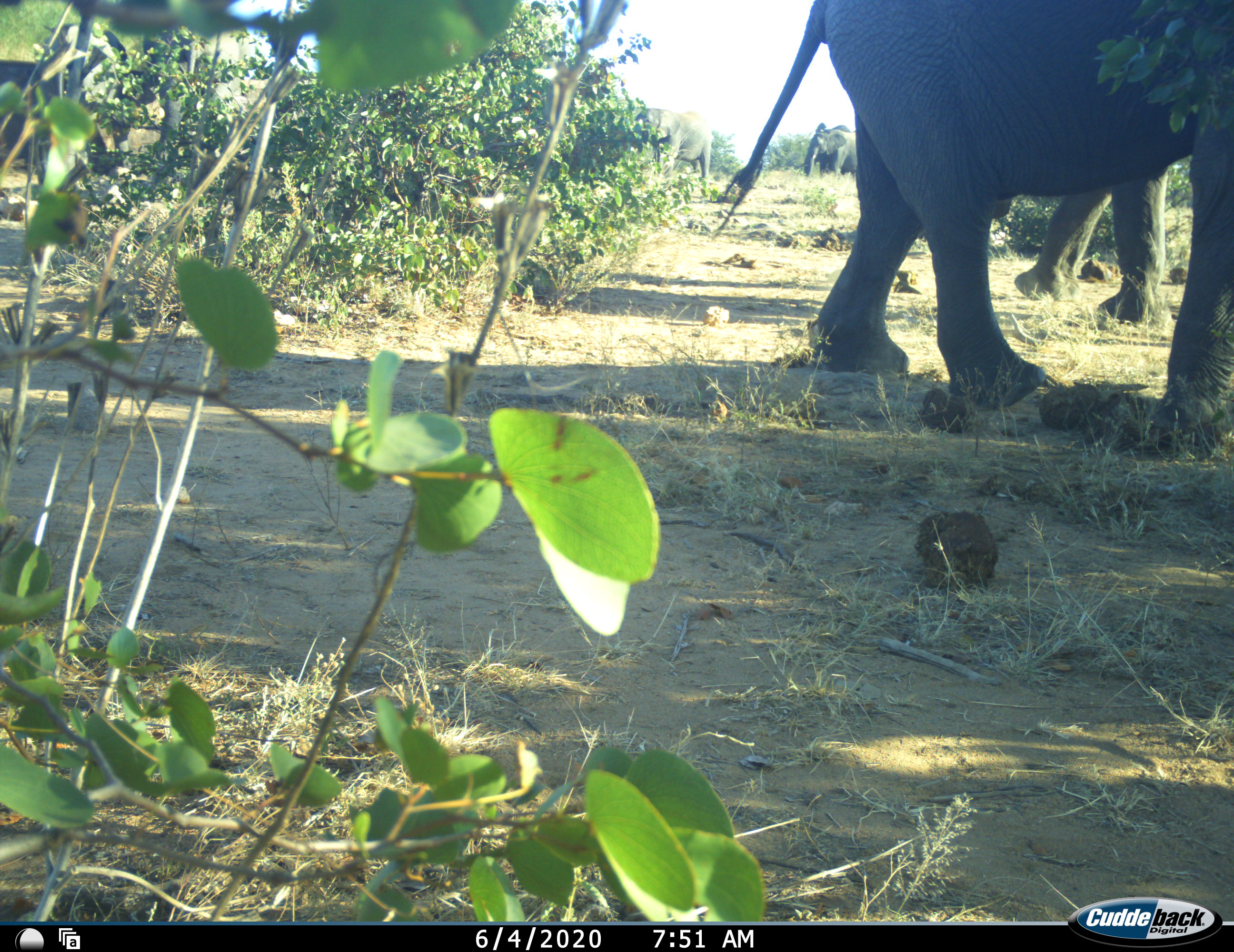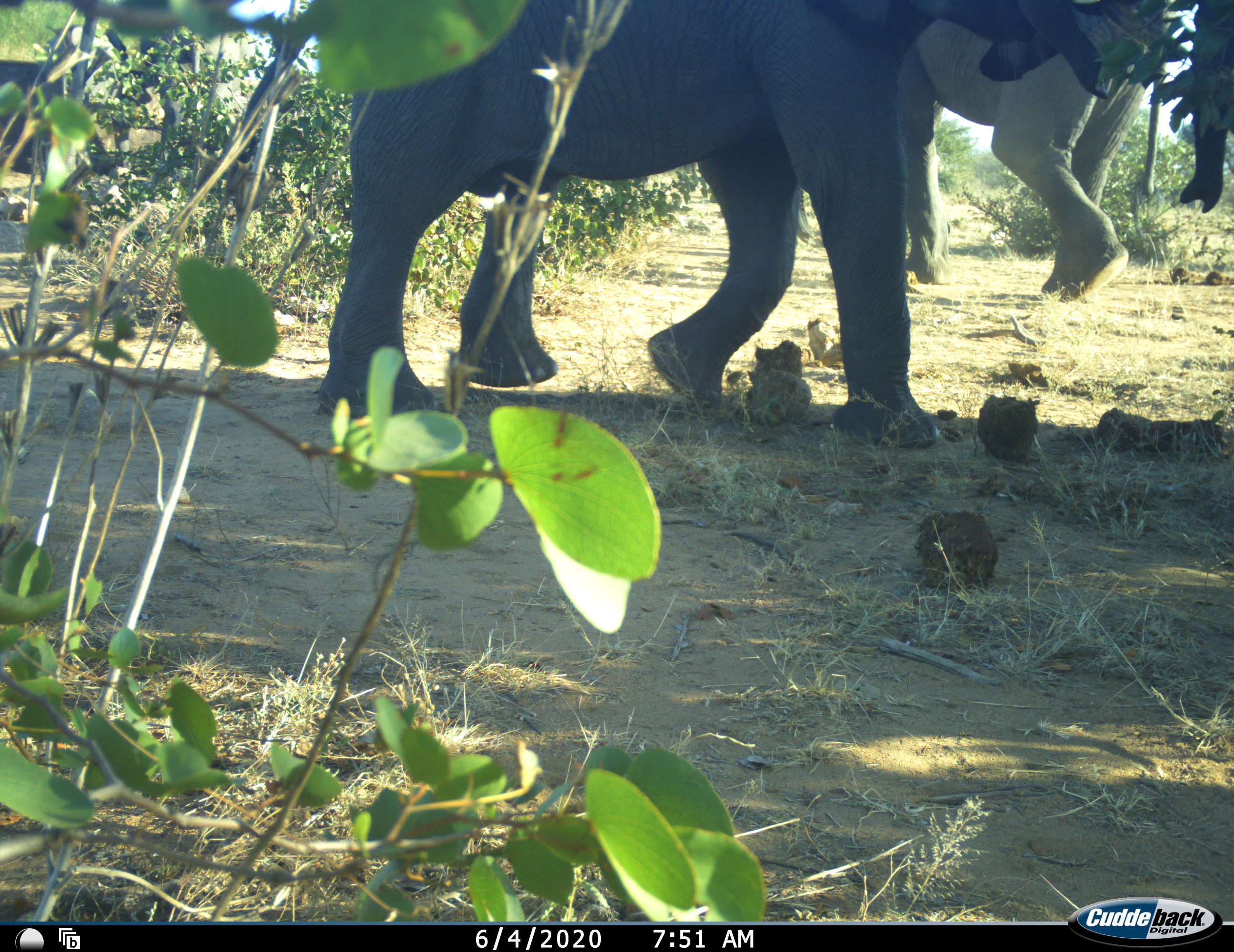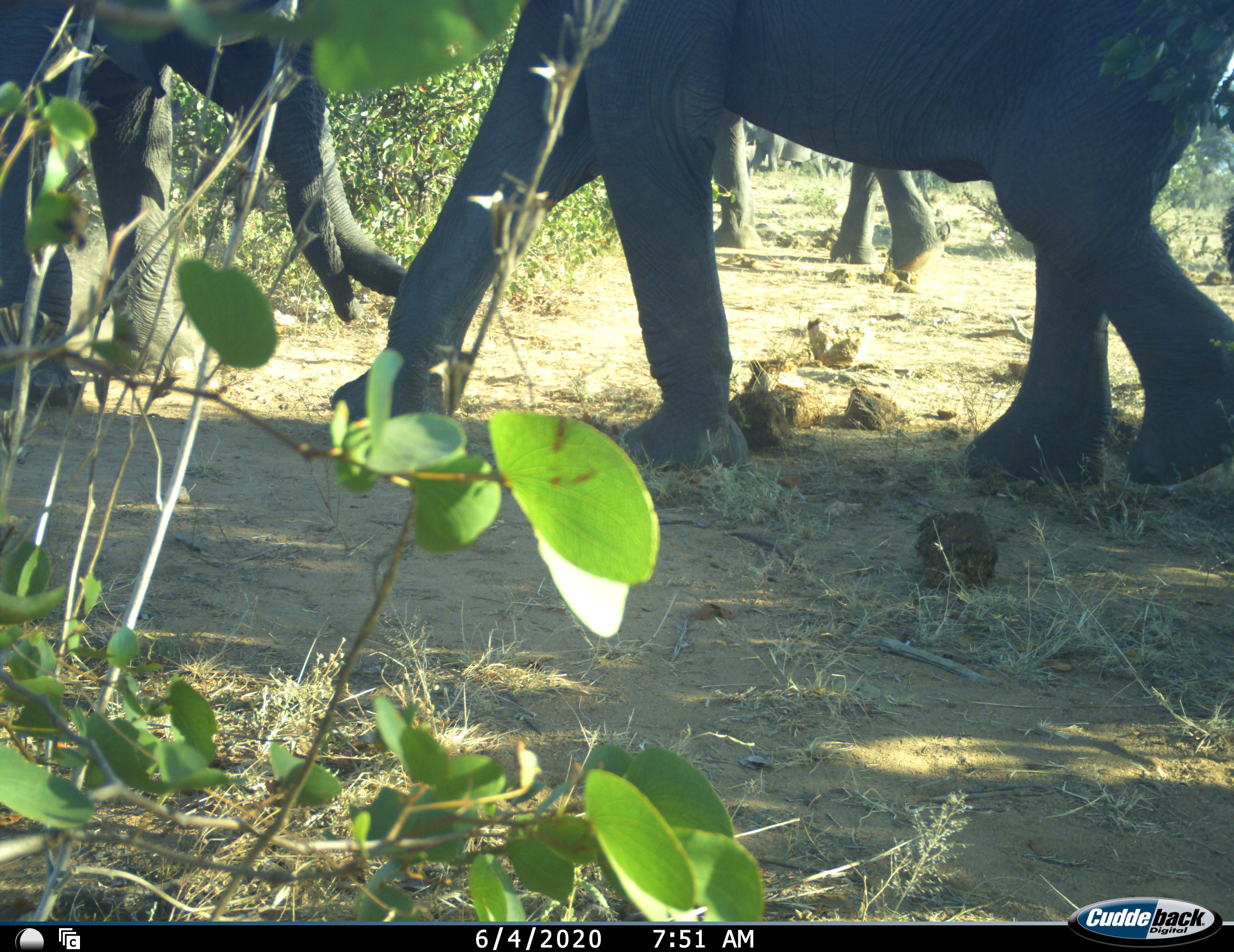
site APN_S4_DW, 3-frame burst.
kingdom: Animalia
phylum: Chordata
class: Mammalia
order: Proboscidea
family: Elephantidae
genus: Loxodonta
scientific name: Loxodonta africana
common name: african bush elephant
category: elephant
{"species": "elephant (african bush elephant) (Loxodonta africana)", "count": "4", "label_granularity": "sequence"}